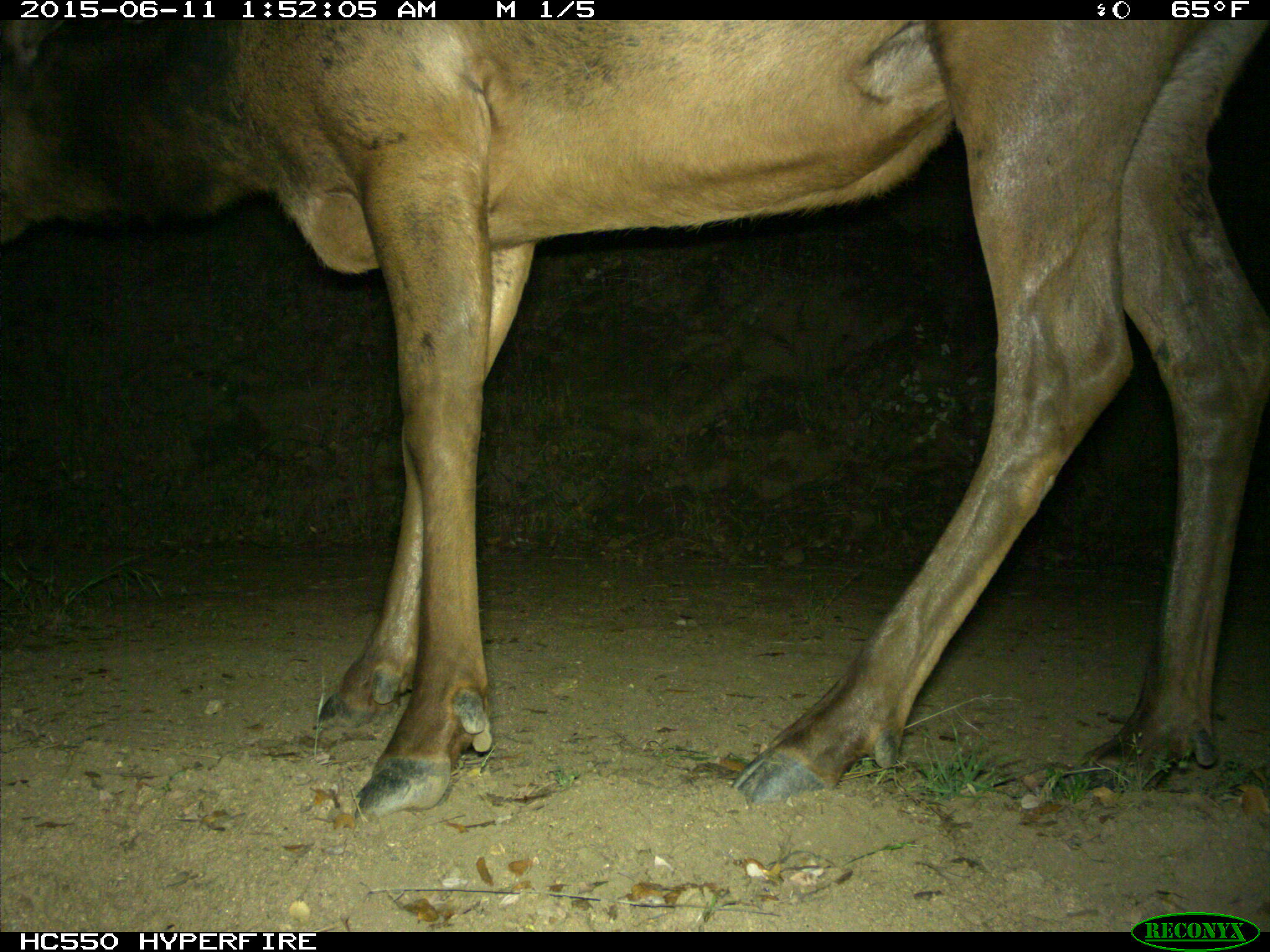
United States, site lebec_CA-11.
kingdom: Animalia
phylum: Chordata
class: Mammalia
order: Artiodactyla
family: Cervidae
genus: Cervus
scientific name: Cervus canadensis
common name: elk